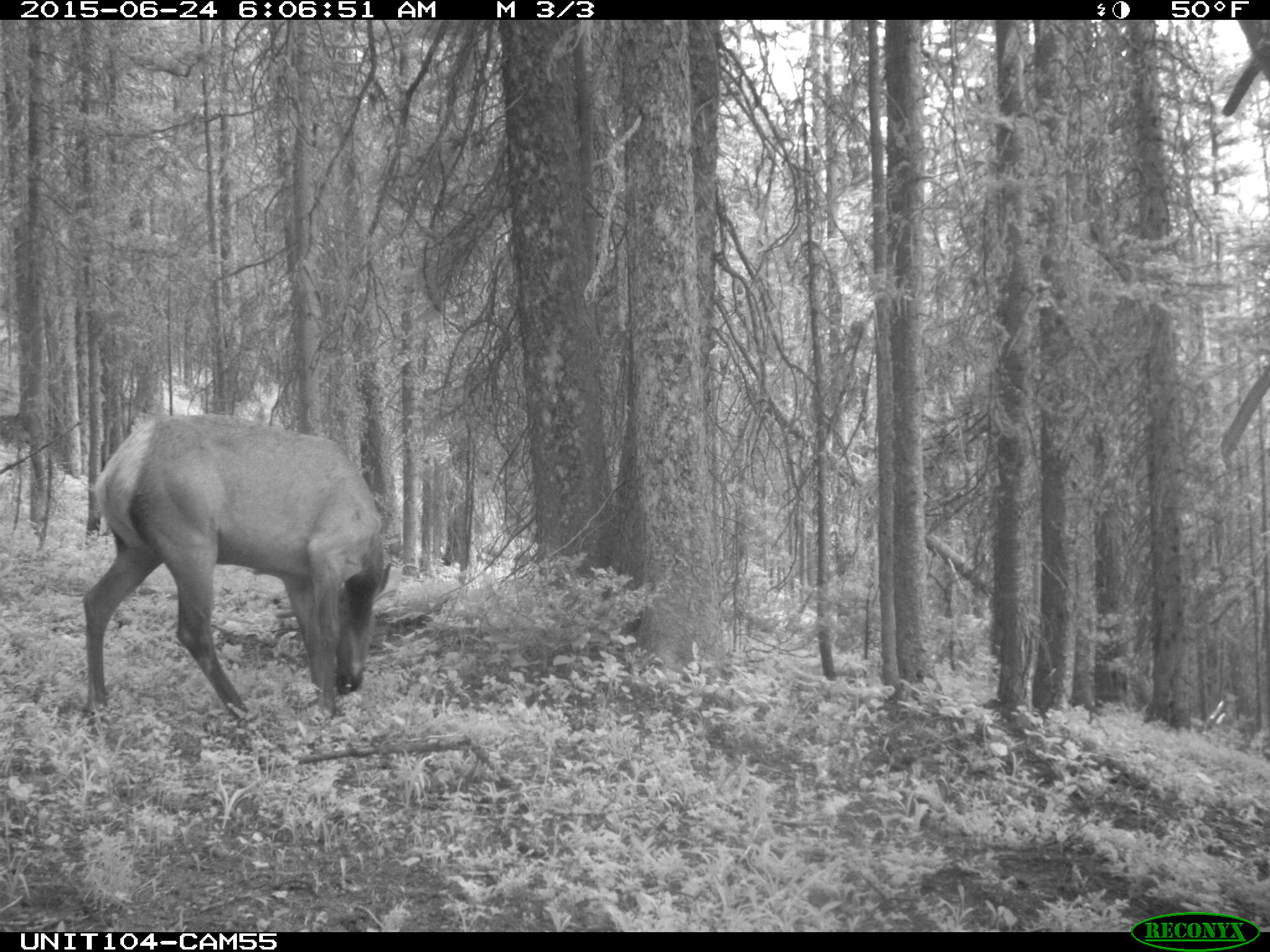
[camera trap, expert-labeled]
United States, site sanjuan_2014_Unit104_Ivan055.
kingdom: Animalia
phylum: Chordata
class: Mammalia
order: Artiodactyla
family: Cervidae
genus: Cervus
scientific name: Cervus elaphus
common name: red deer